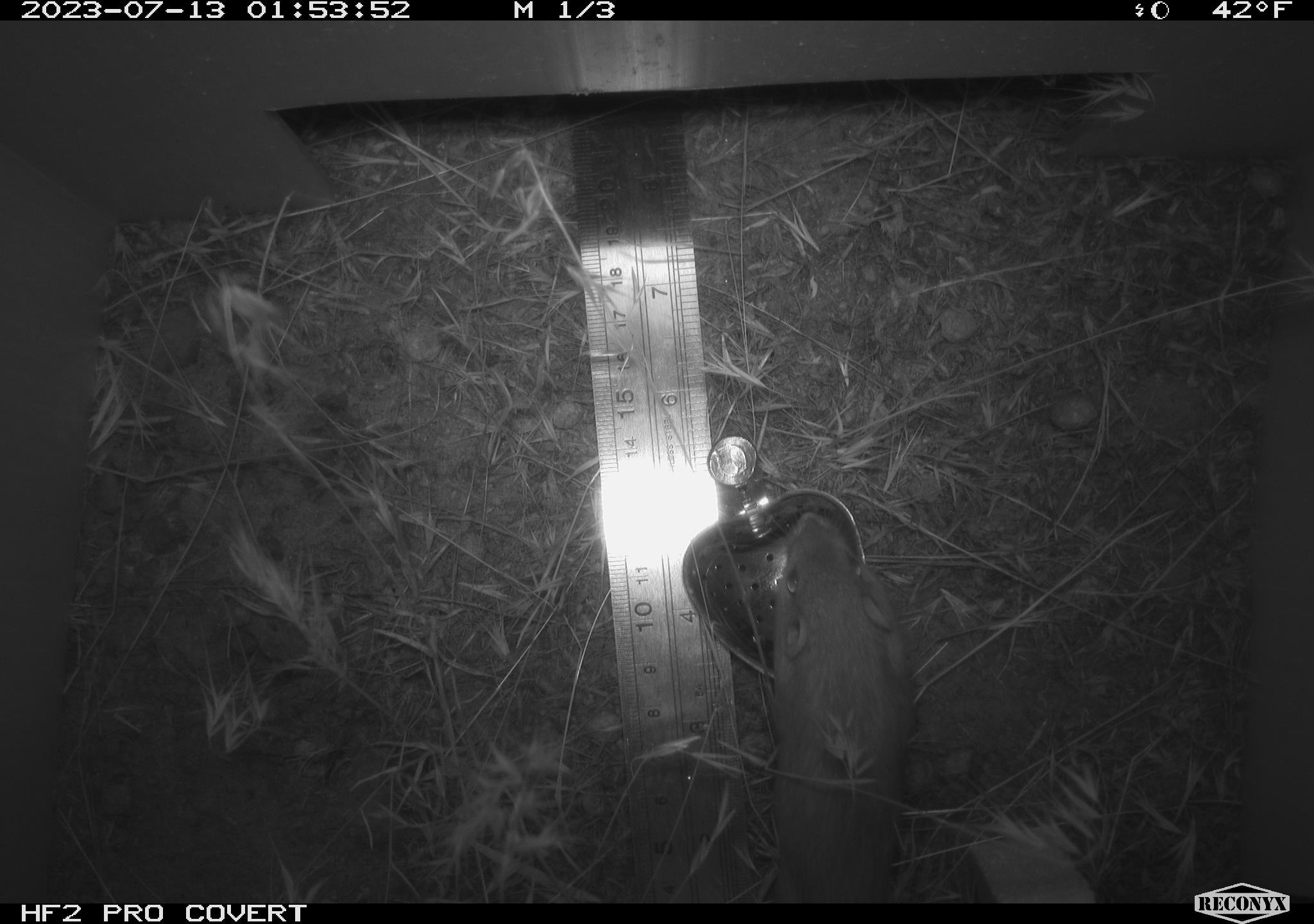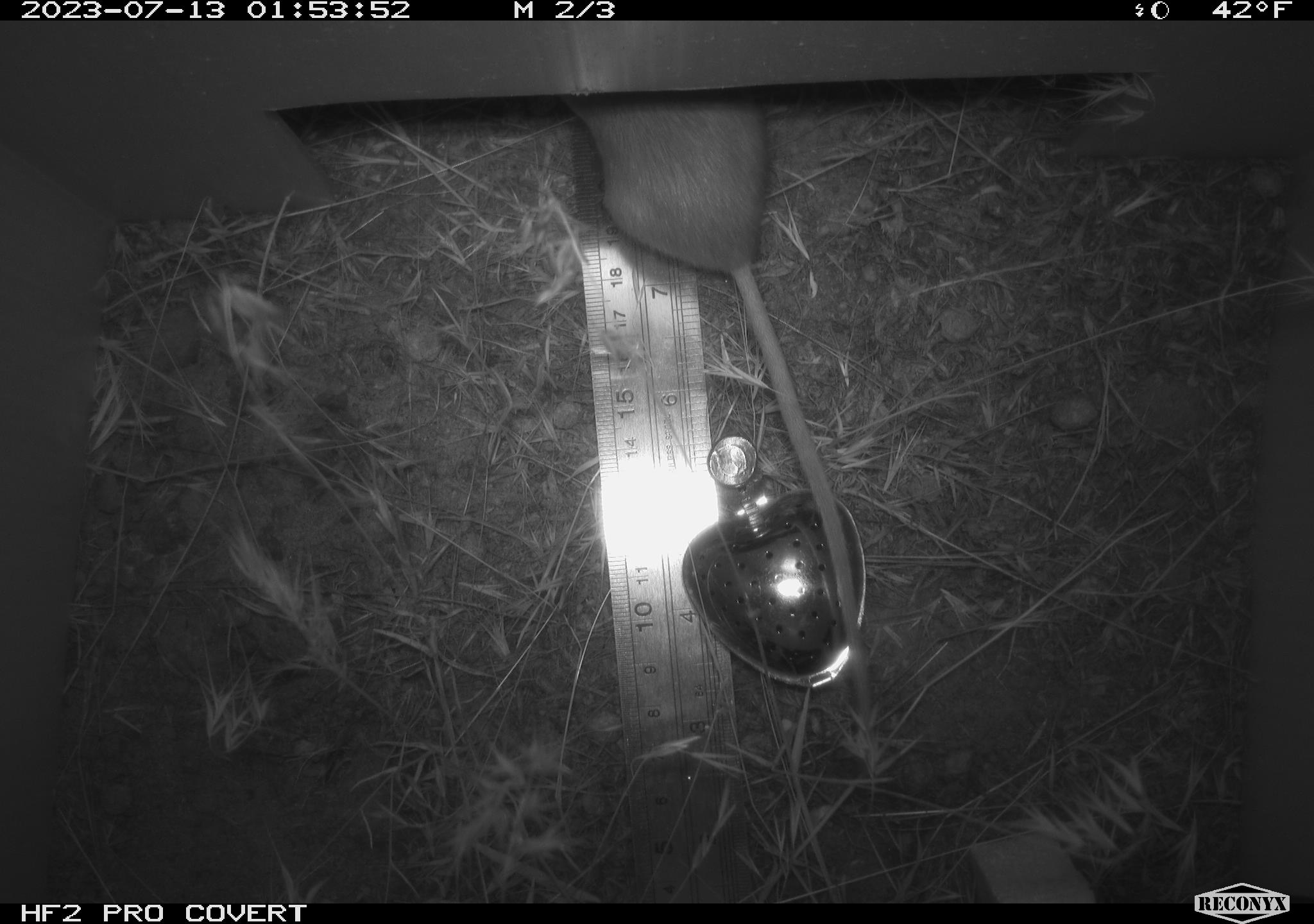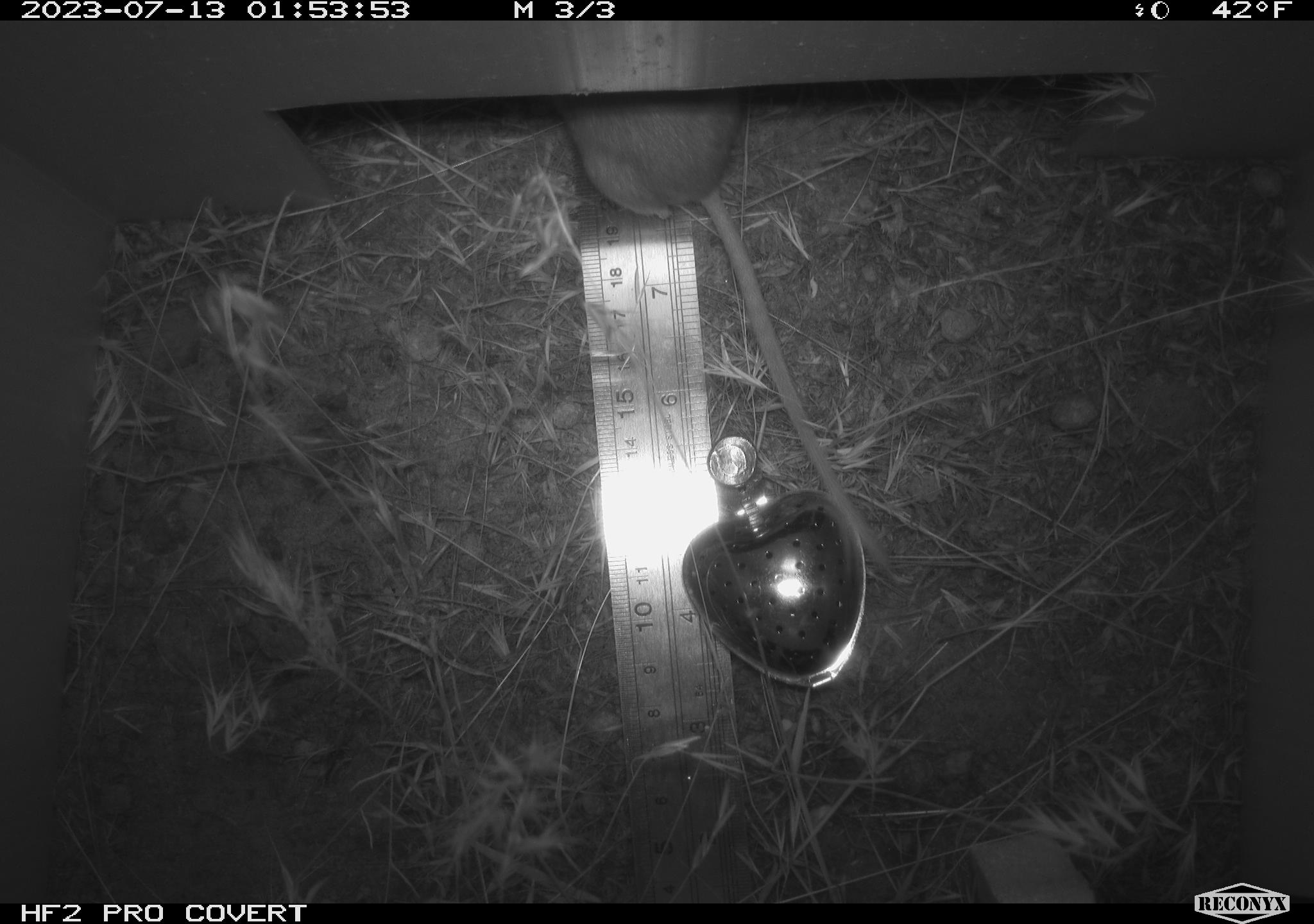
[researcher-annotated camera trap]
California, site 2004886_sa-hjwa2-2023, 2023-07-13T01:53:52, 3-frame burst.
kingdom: Animalia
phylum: Chordata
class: Mammalia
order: Rodentia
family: Heteromyidae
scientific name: Heteromyidae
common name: kangaroo rats and pocket mice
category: heteromyidae family